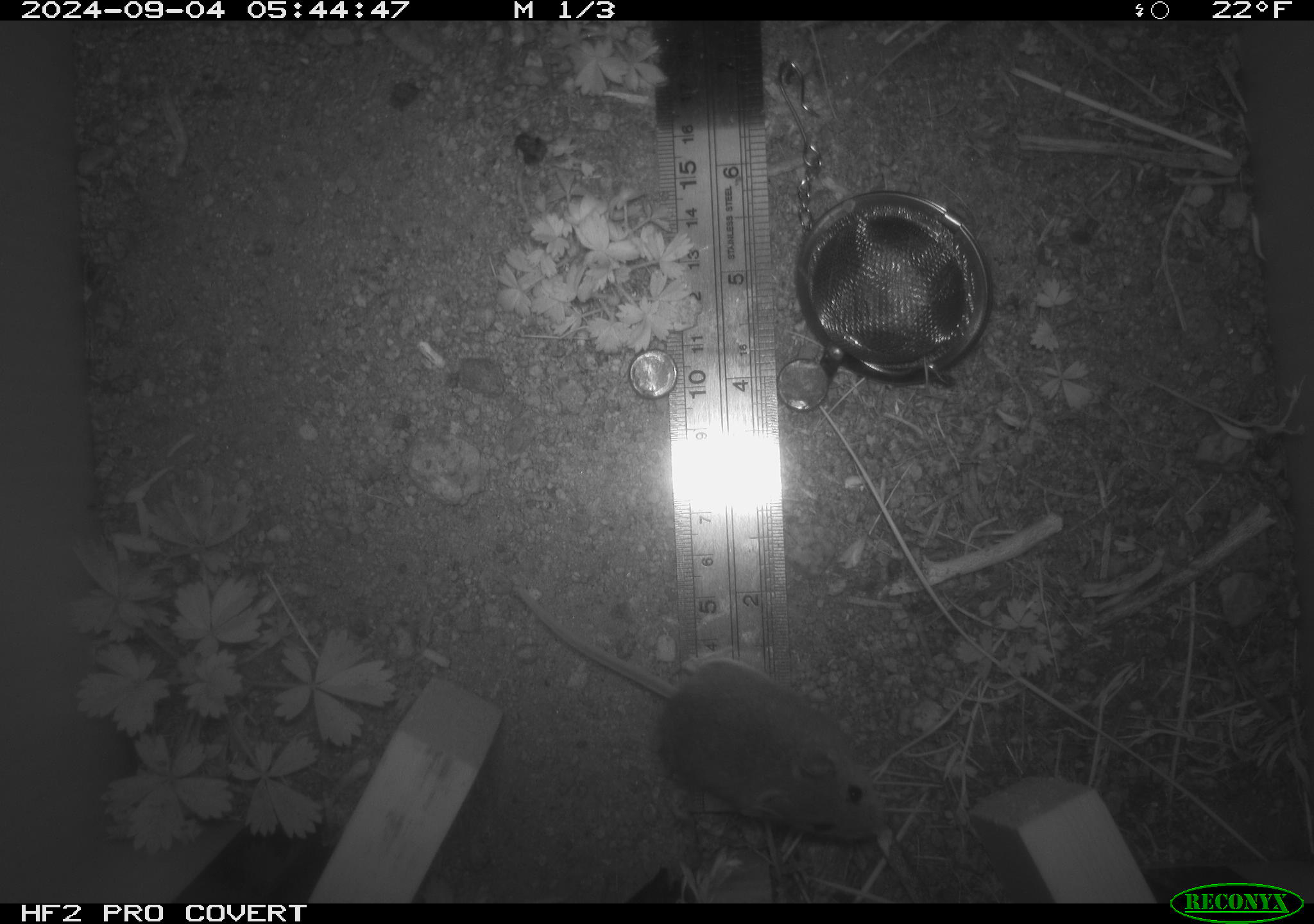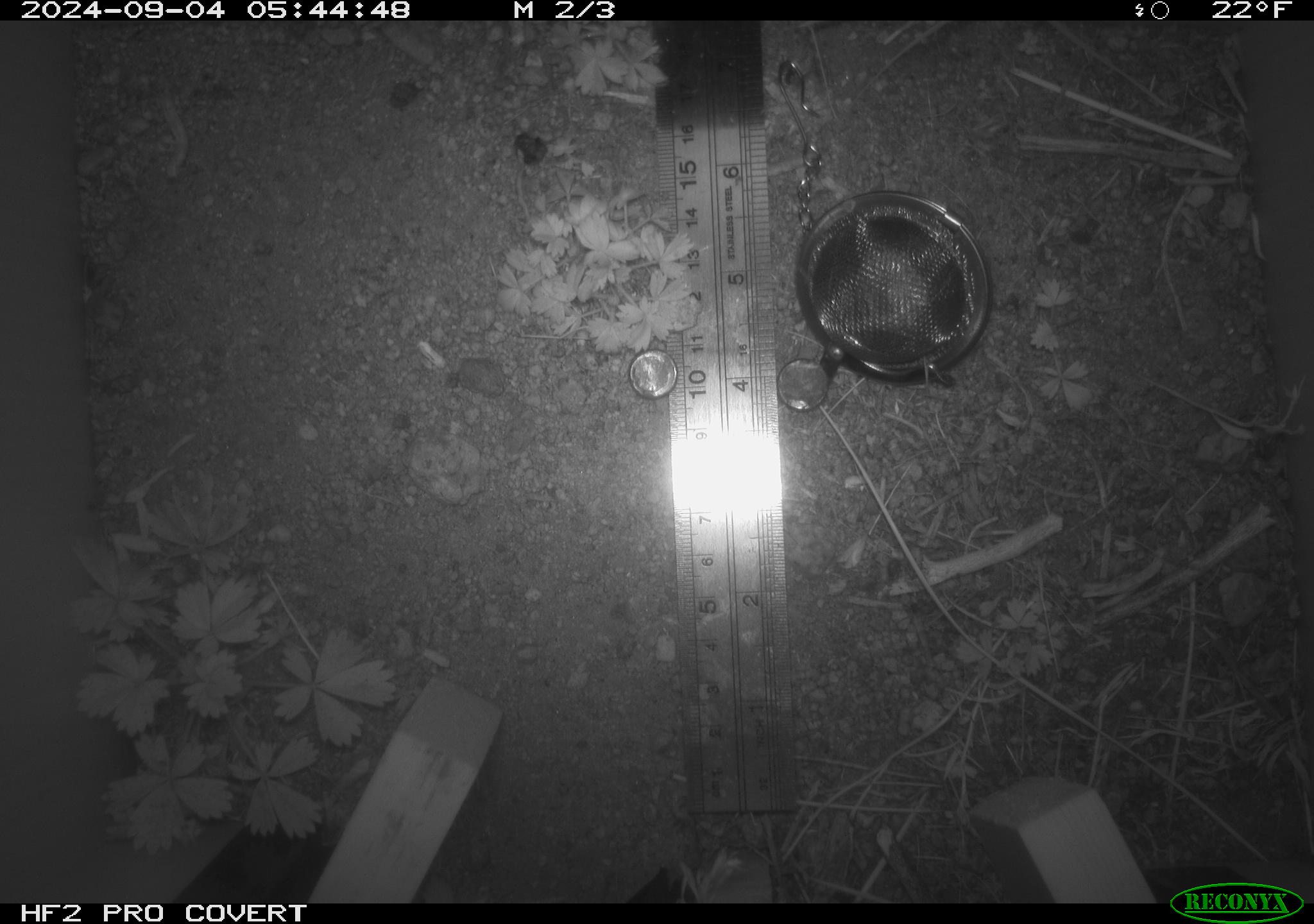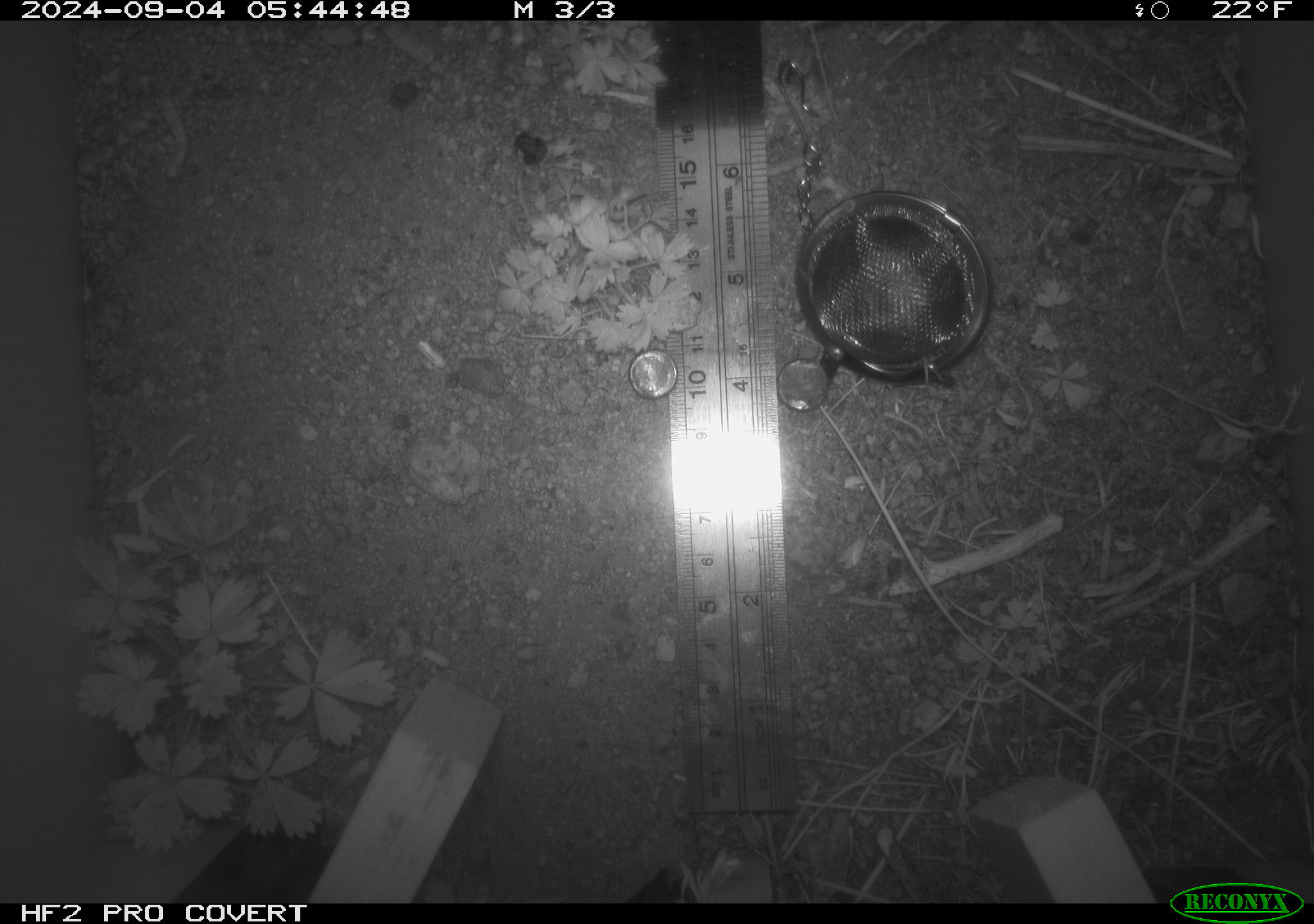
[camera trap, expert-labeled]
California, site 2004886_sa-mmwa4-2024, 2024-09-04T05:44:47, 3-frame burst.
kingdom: Animalia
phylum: Chordata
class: Mammalia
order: Rodentia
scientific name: Rodentia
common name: mouse species